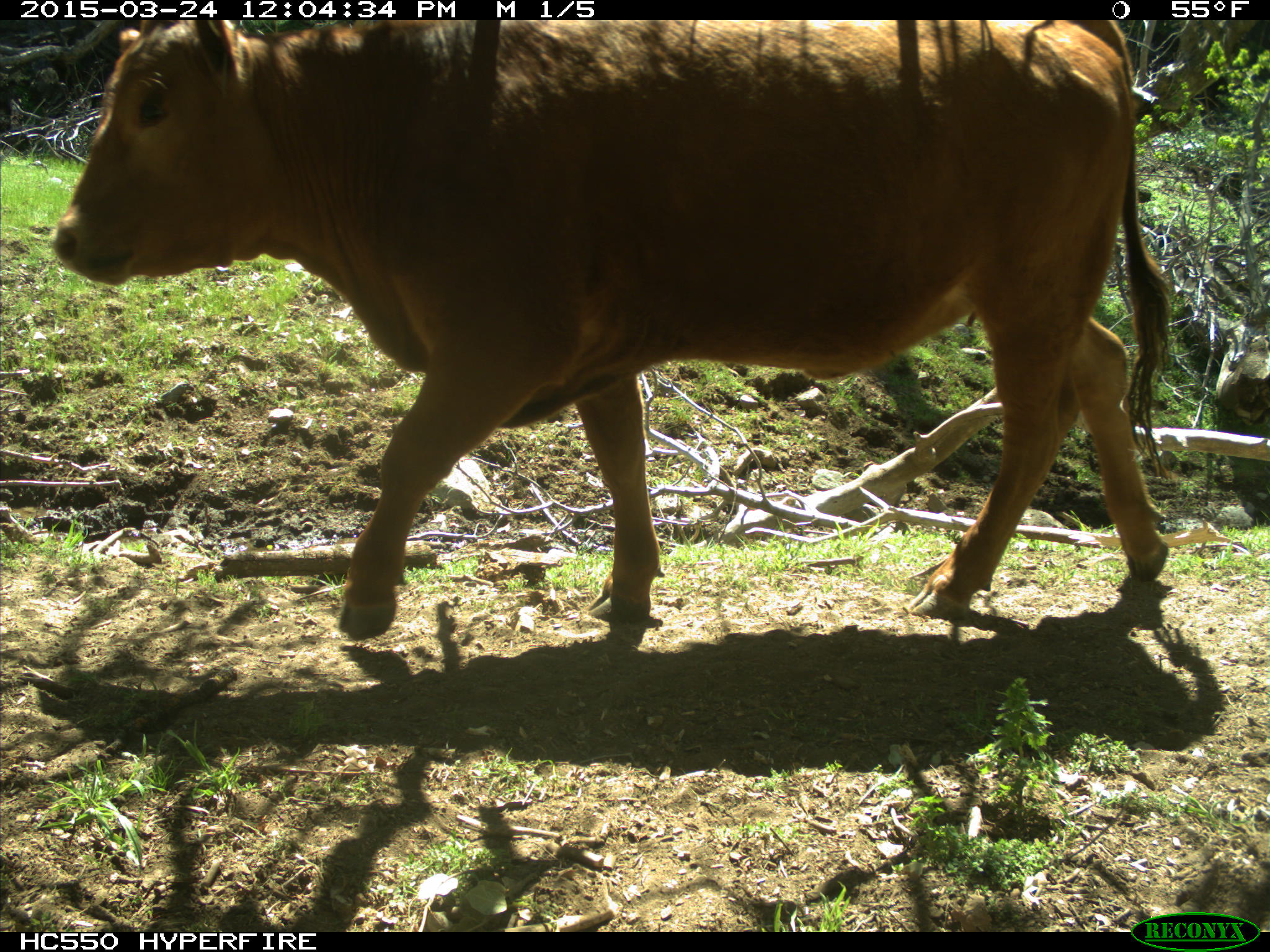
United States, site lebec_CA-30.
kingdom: Animalia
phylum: Chordata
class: Mammalia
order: Artiodactyla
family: Bovidae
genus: Bos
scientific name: Bos taurus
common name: domestic cow